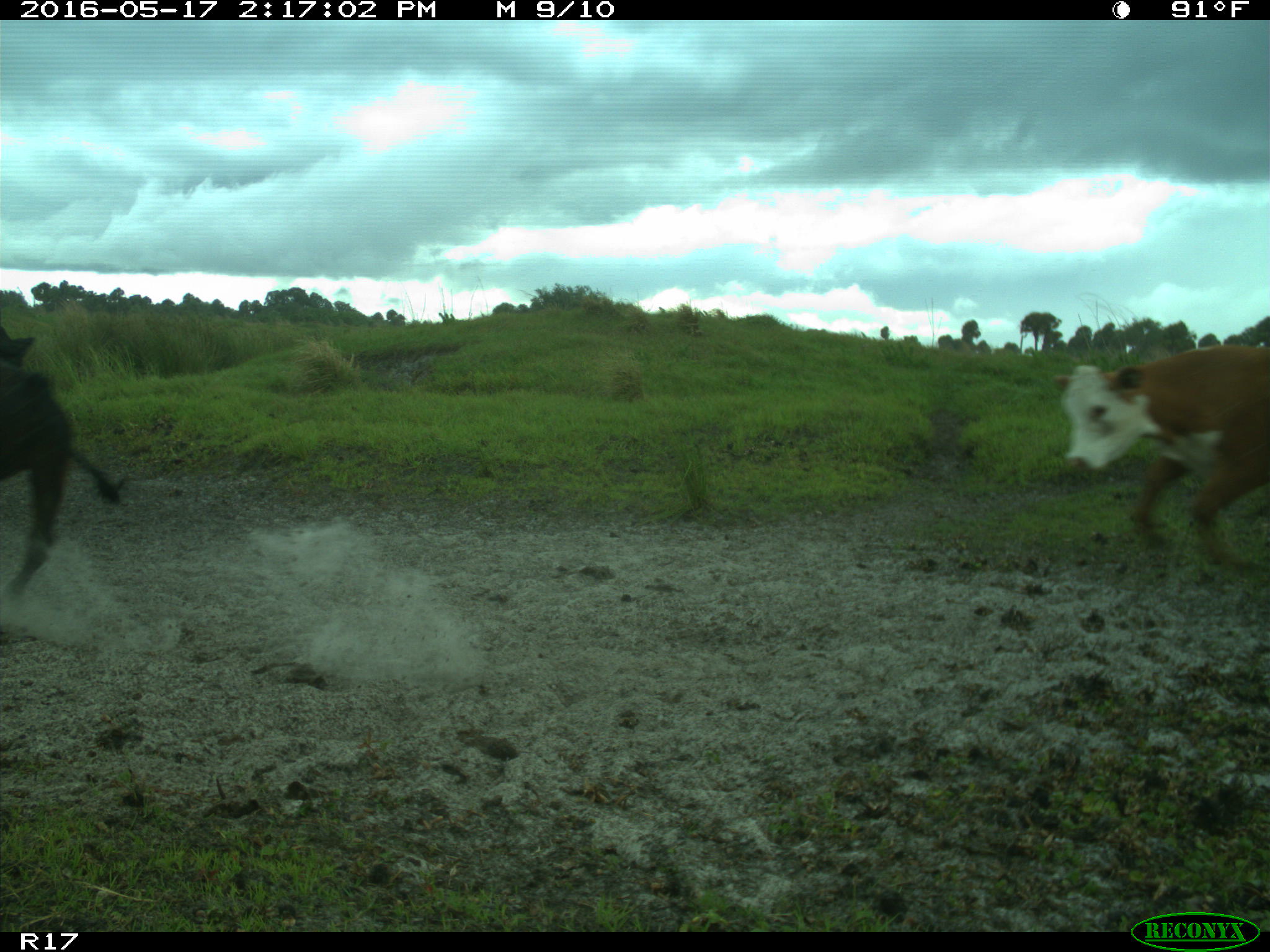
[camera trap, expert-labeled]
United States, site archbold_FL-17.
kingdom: Animalia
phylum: Chordata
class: Mammalia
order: Artiodactyla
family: Bovidae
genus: Bos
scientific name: Bos taurus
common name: domestic cow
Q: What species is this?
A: Bos taurus (domestic cow).